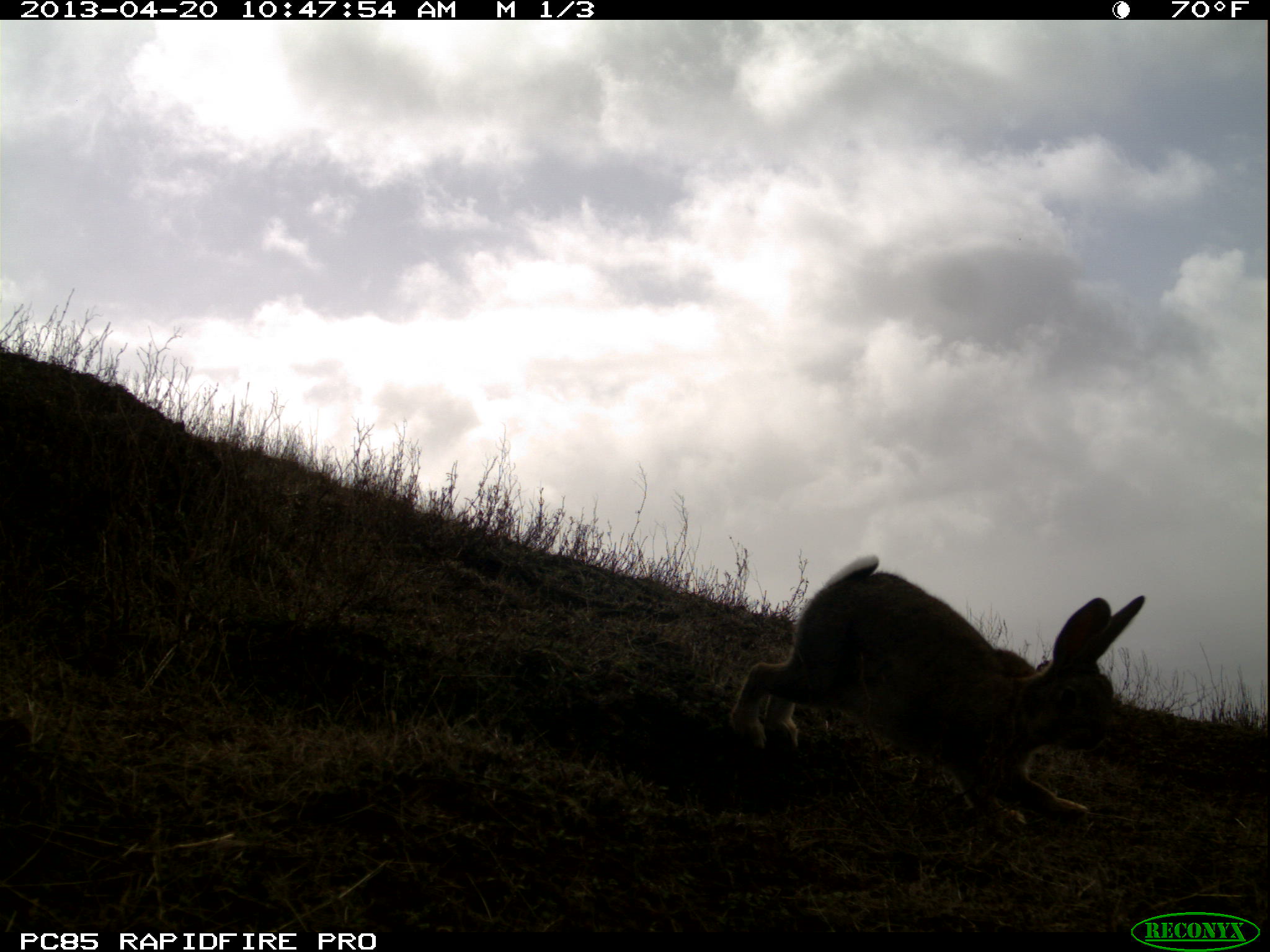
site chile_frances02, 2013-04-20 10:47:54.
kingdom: Animalia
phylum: Chordata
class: Mammalia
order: Lagomorpha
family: Leporidae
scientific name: Leporidae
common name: rabbits and hares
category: rabbit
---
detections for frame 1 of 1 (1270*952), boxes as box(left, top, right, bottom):
rabbit: box(718, 556, 1150, 840)